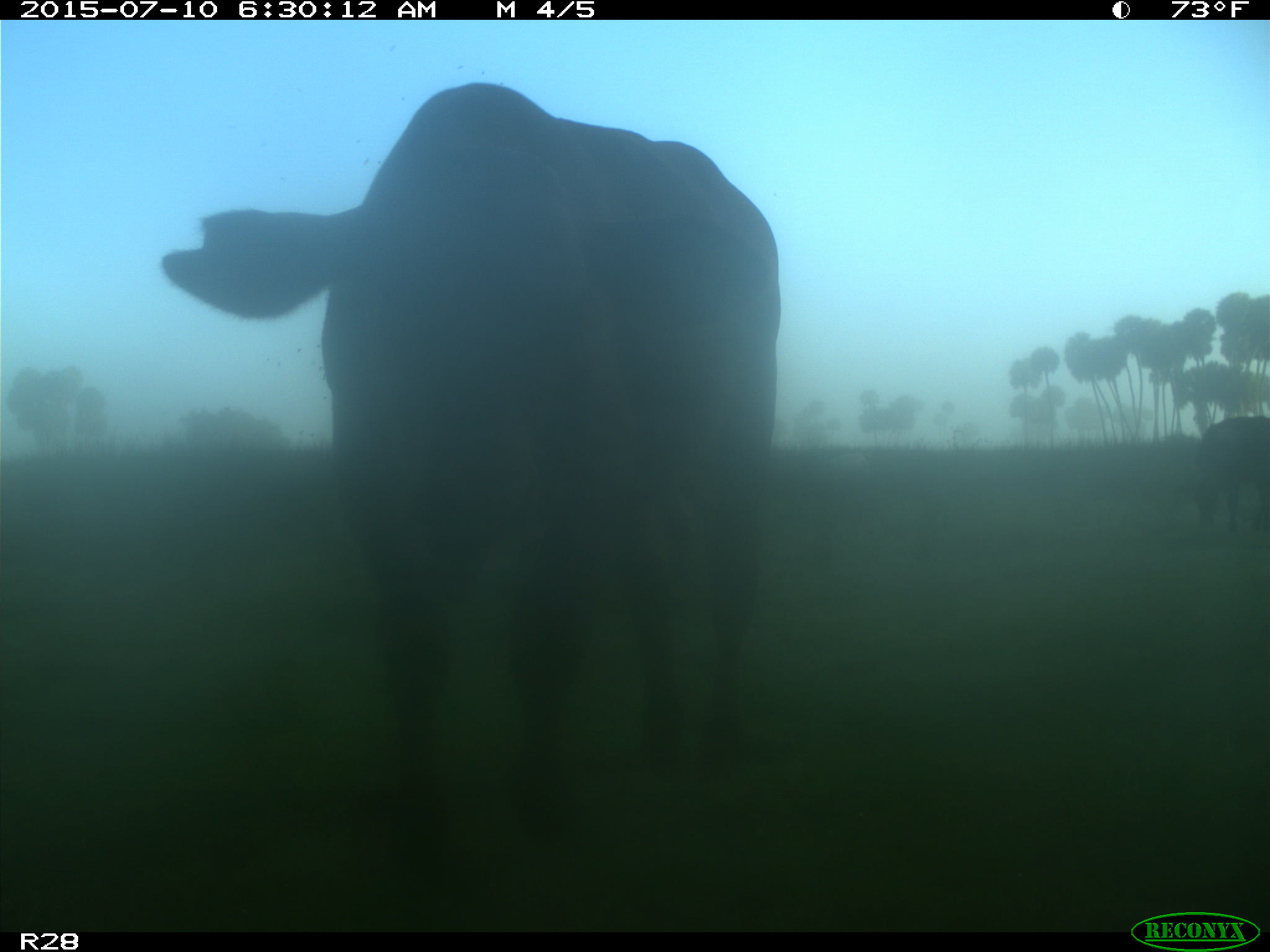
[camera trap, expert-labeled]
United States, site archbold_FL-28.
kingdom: Animalia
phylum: Chordata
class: Mammalia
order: Artiodactyla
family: Bovidae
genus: Bos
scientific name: Bos taurus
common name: domestic cow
Bos taurus (domestic cow).